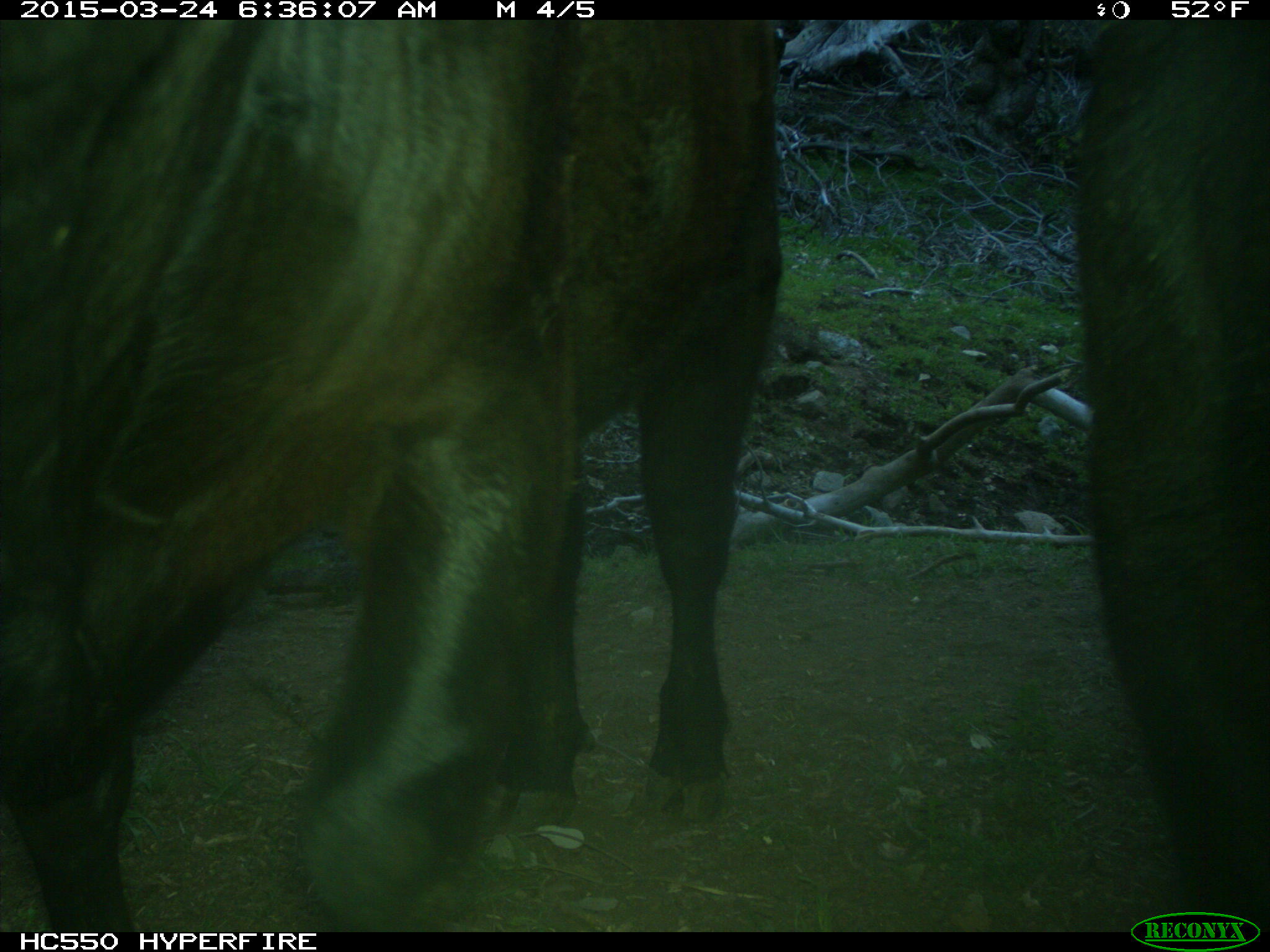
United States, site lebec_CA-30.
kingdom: Animalia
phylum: Chordata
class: Mammalia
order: Artiodactyla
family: Bovidae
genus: Bos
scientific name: Bos taurus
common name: domestic cow